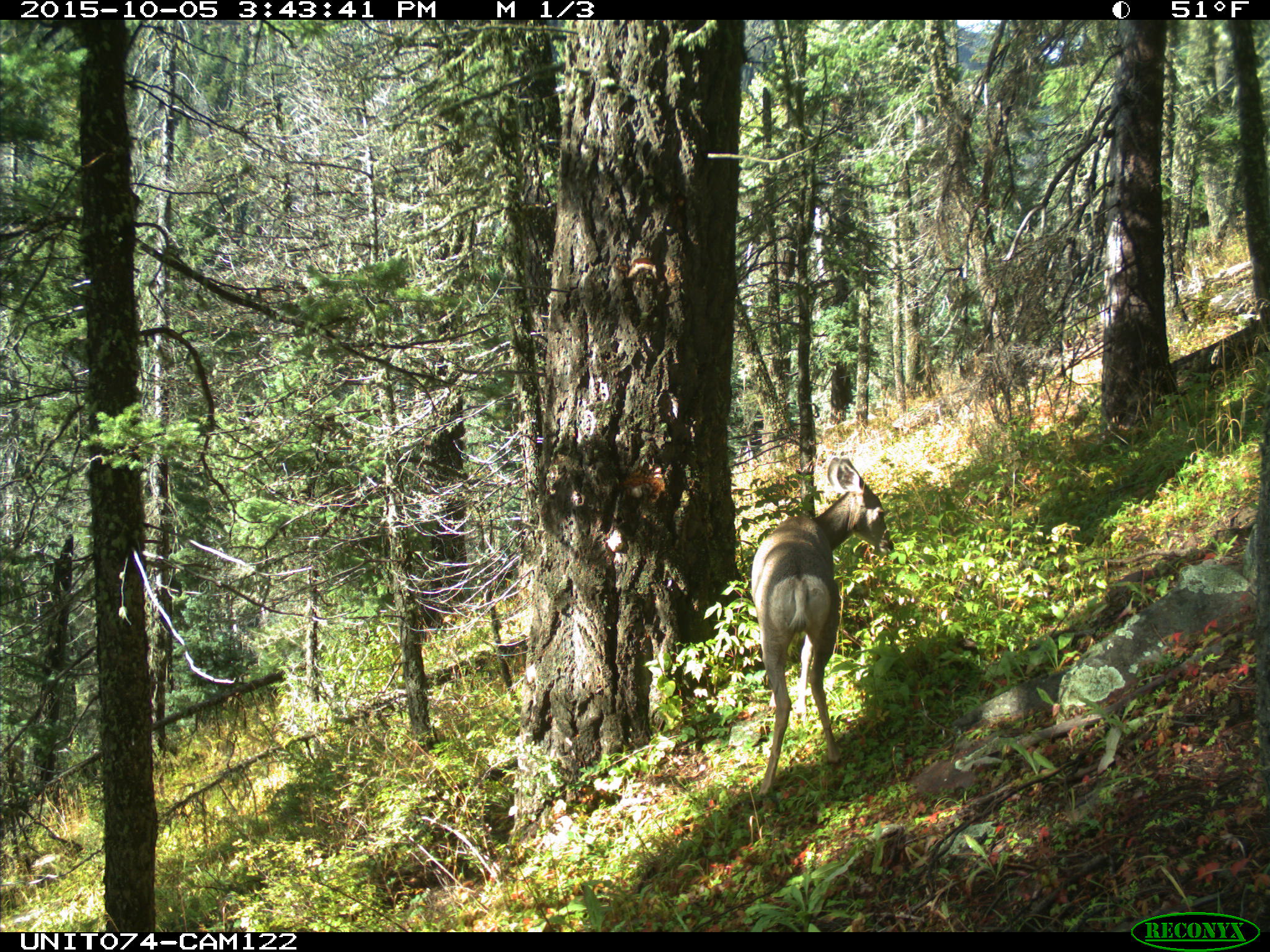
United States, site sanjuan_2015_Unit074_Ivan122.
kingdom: Animalia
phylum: Chordata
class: Mammalia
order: Artiodactyla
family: Cervidae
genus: Odocoileus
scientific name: Odocoileus hemionus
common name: mule deer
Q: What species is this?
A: Odocoileus hemionus (mule deer).